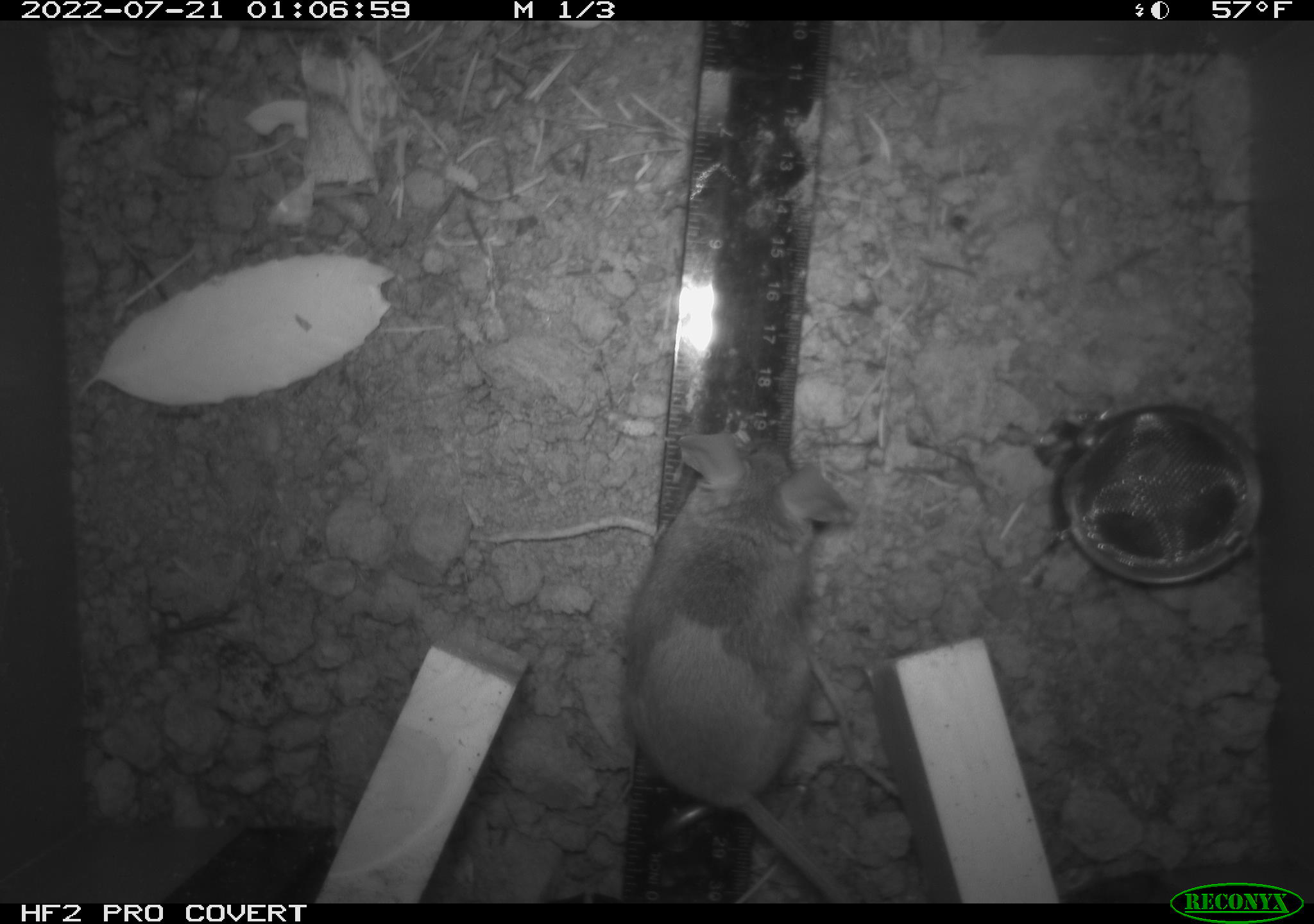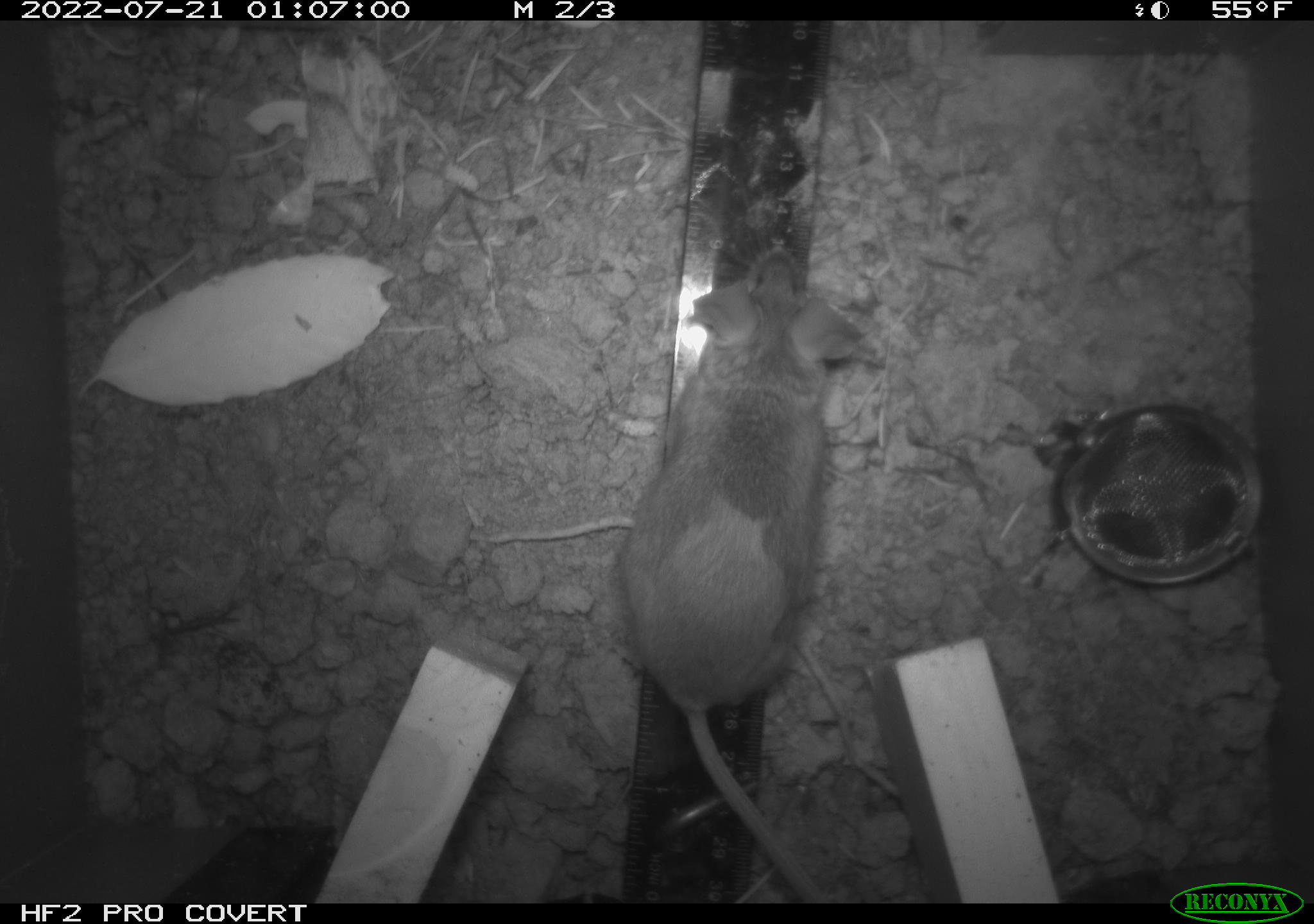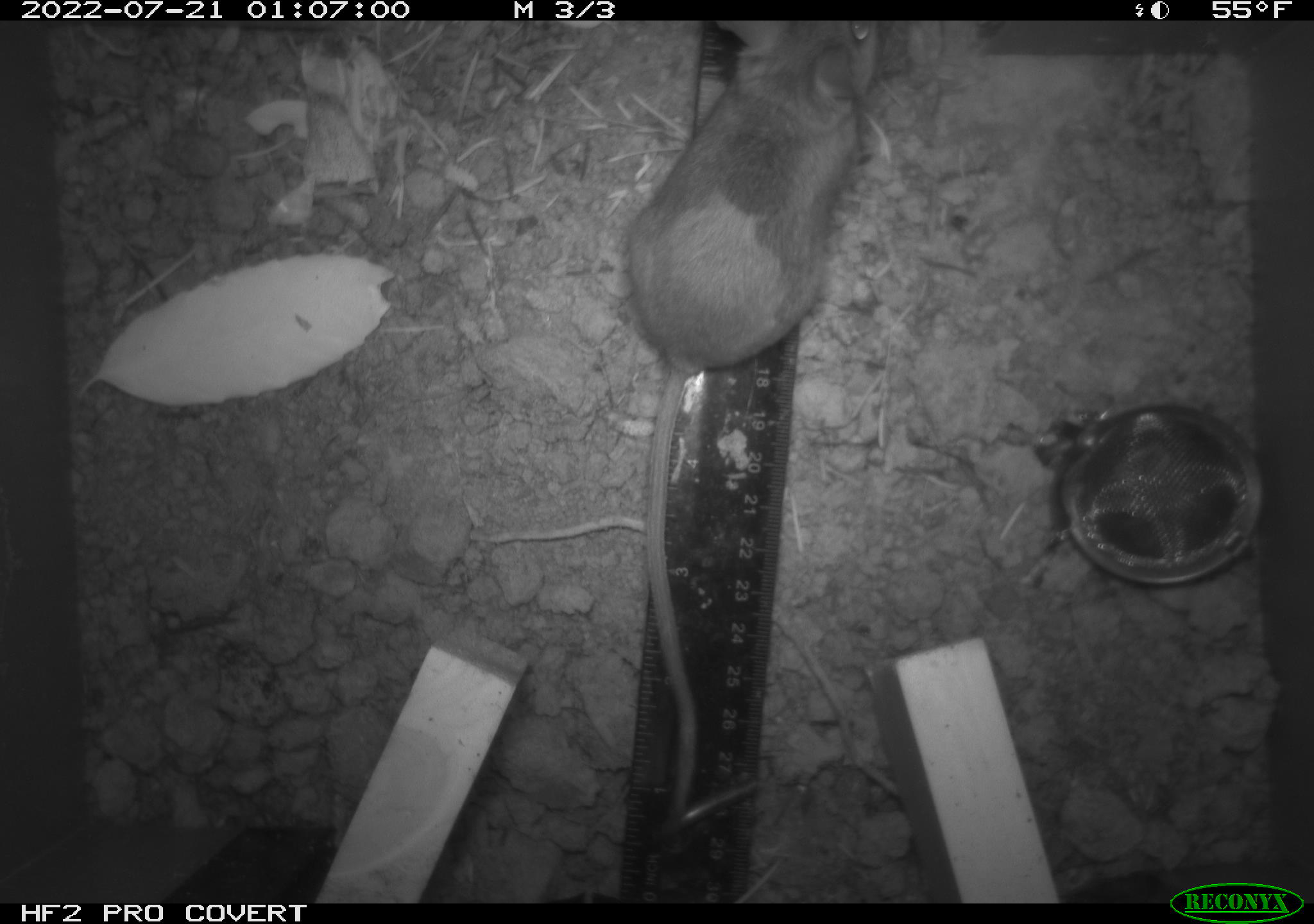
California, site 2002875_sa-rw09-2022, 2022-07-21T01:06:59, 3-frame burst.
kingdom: Animalia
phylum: Chordata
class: Mammalia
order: Rodentia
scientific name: Rodentia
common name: rodent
Rodent (Rodentia).